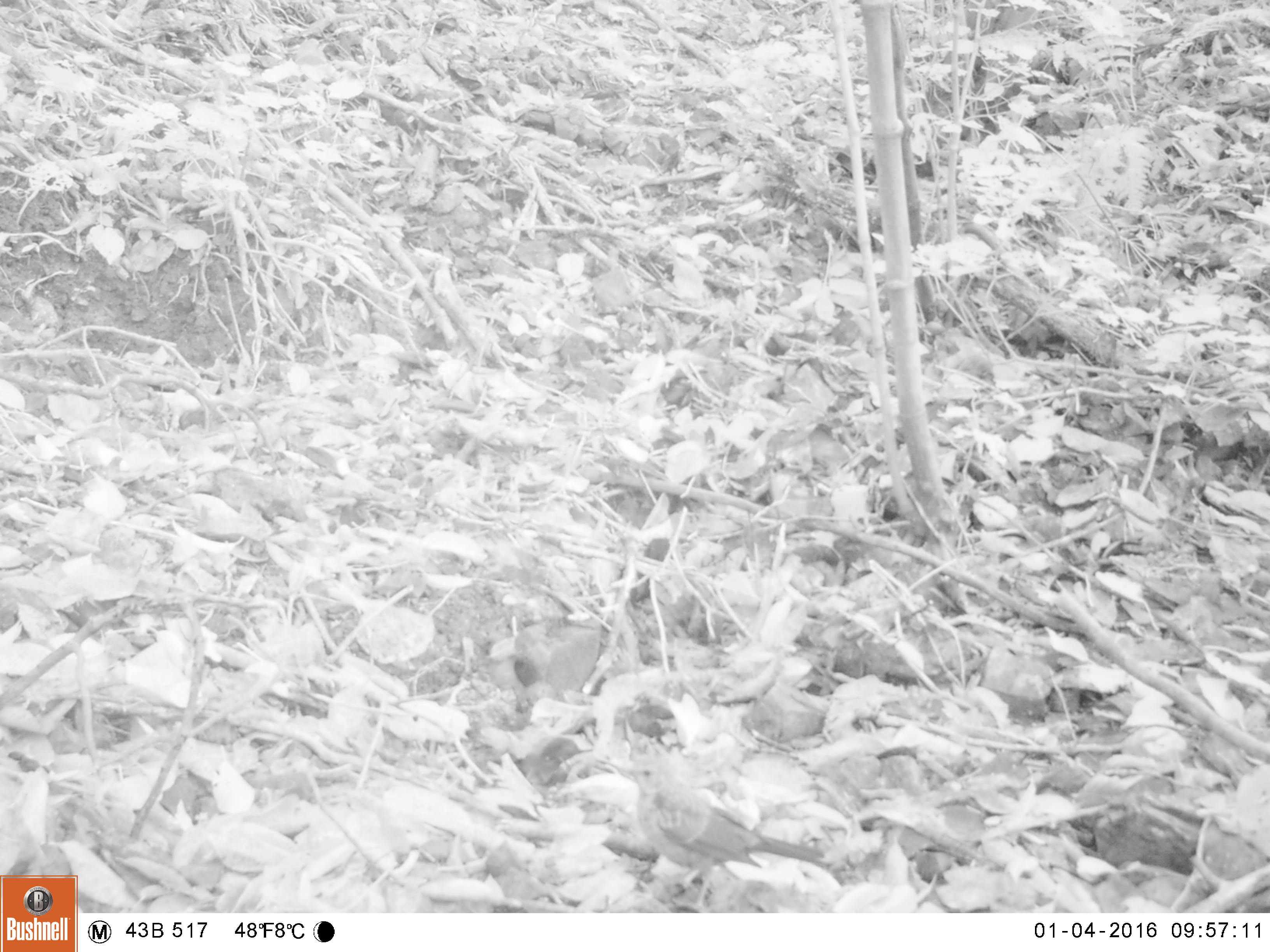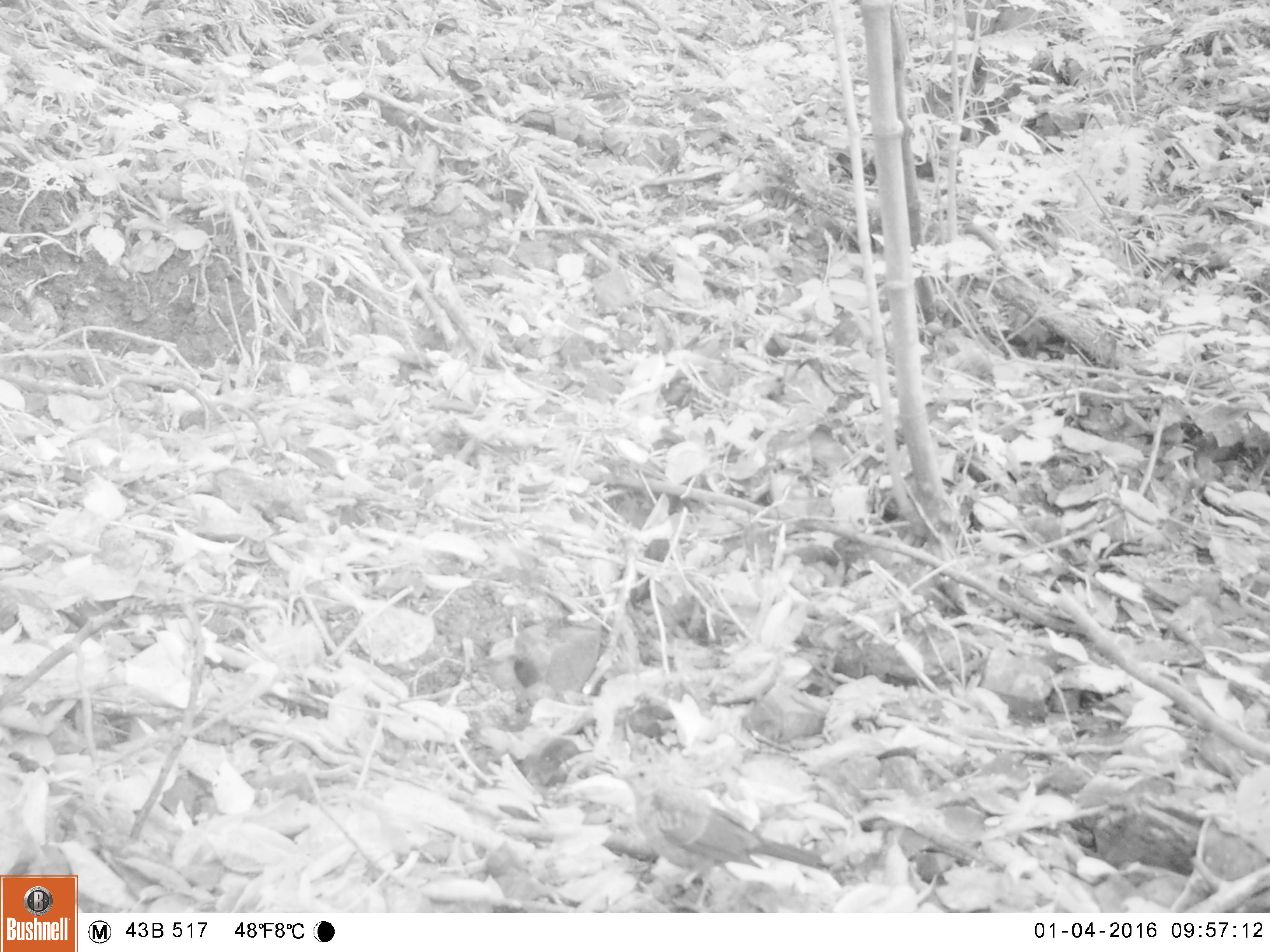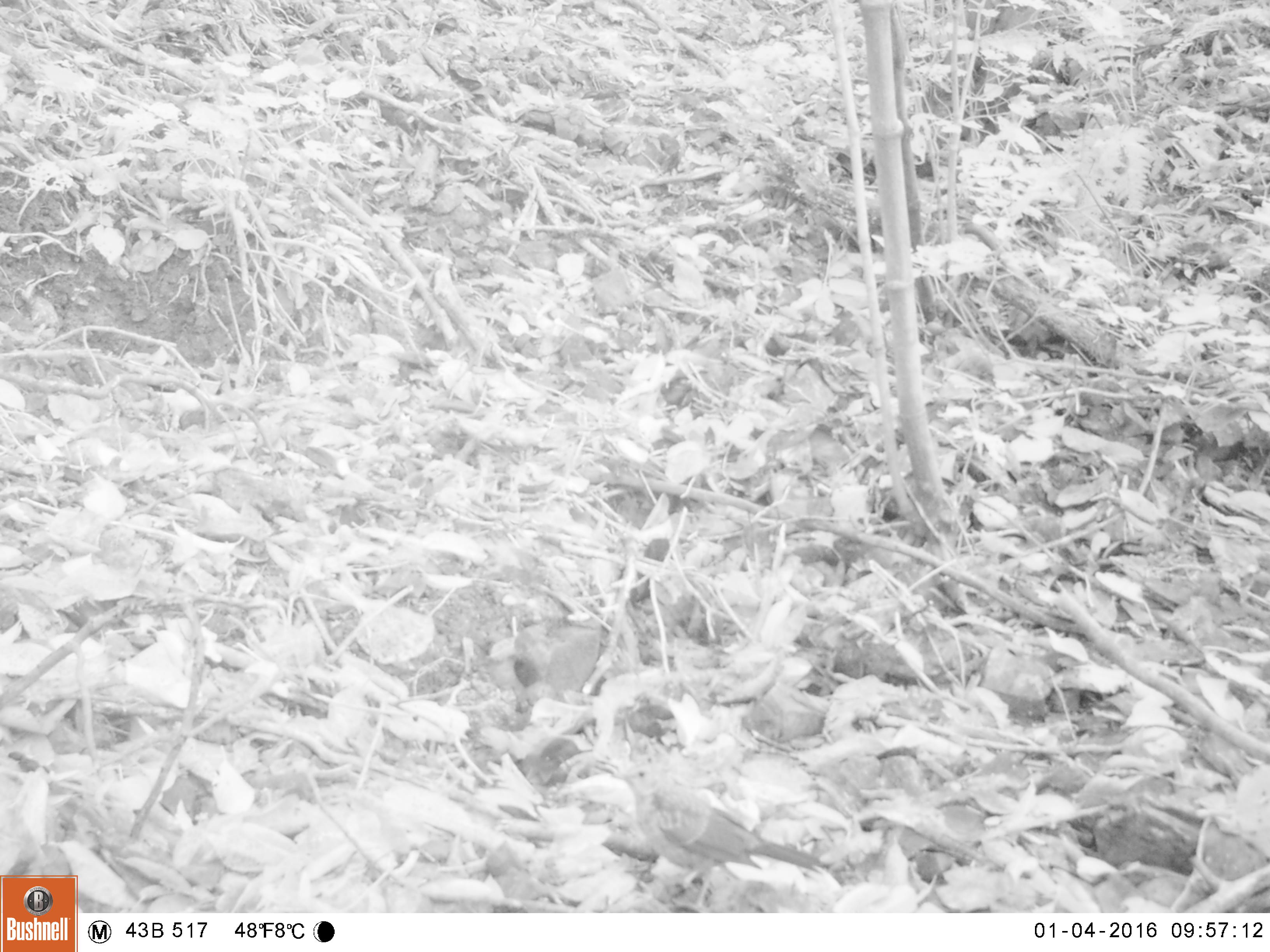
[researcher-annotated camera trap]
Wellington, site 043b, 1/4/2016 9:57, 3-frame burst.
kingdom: Animalia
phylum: Chordata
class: Aves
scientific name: Aves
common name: bird